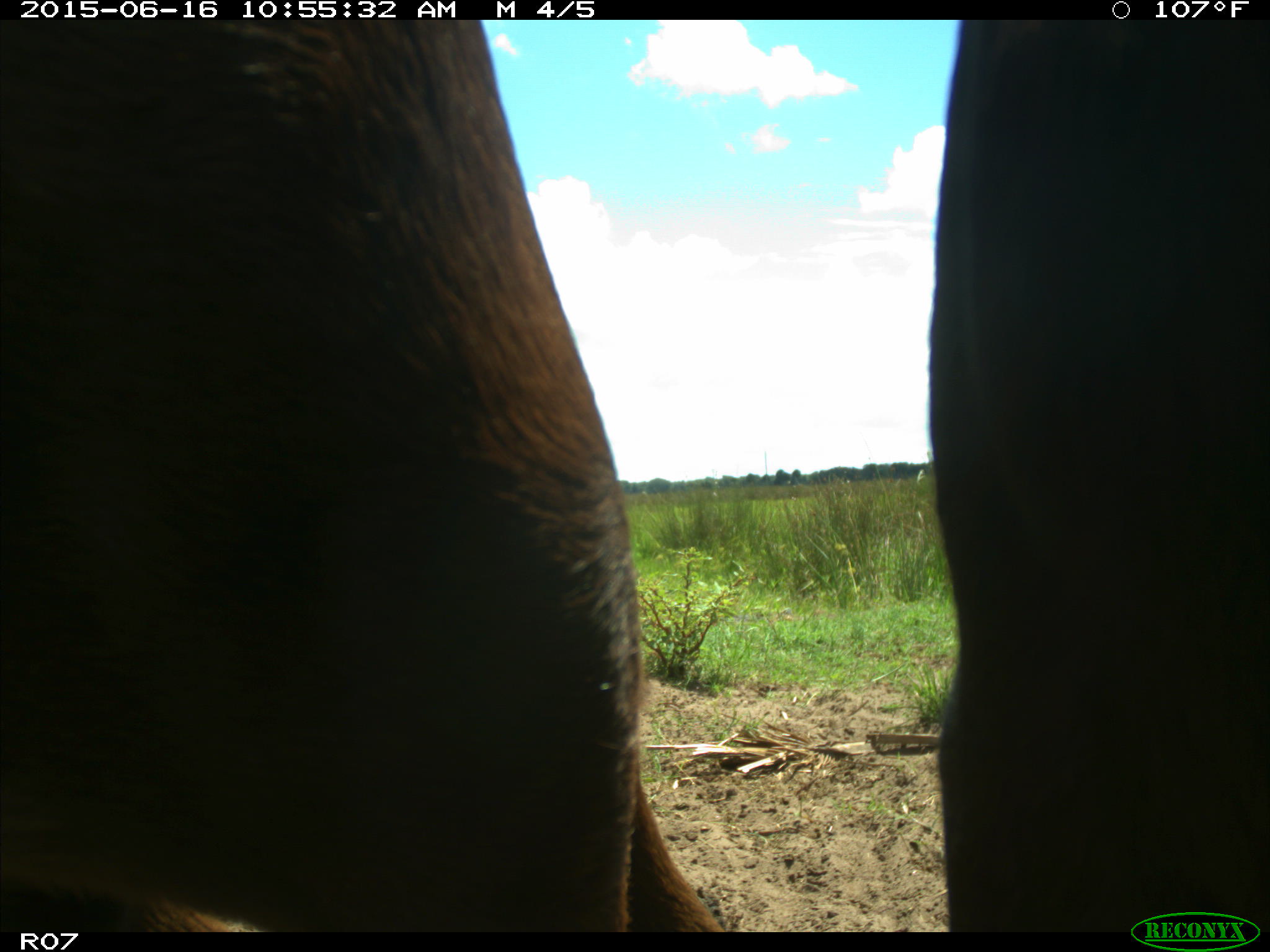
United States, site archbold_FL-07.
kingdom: Animalia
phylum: Chordata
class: Mammalia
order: Artiodactyla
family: Bovidae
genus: Bos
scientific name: Bos taurus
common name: domestic cow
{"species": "Bos taurus (domestic cow)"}